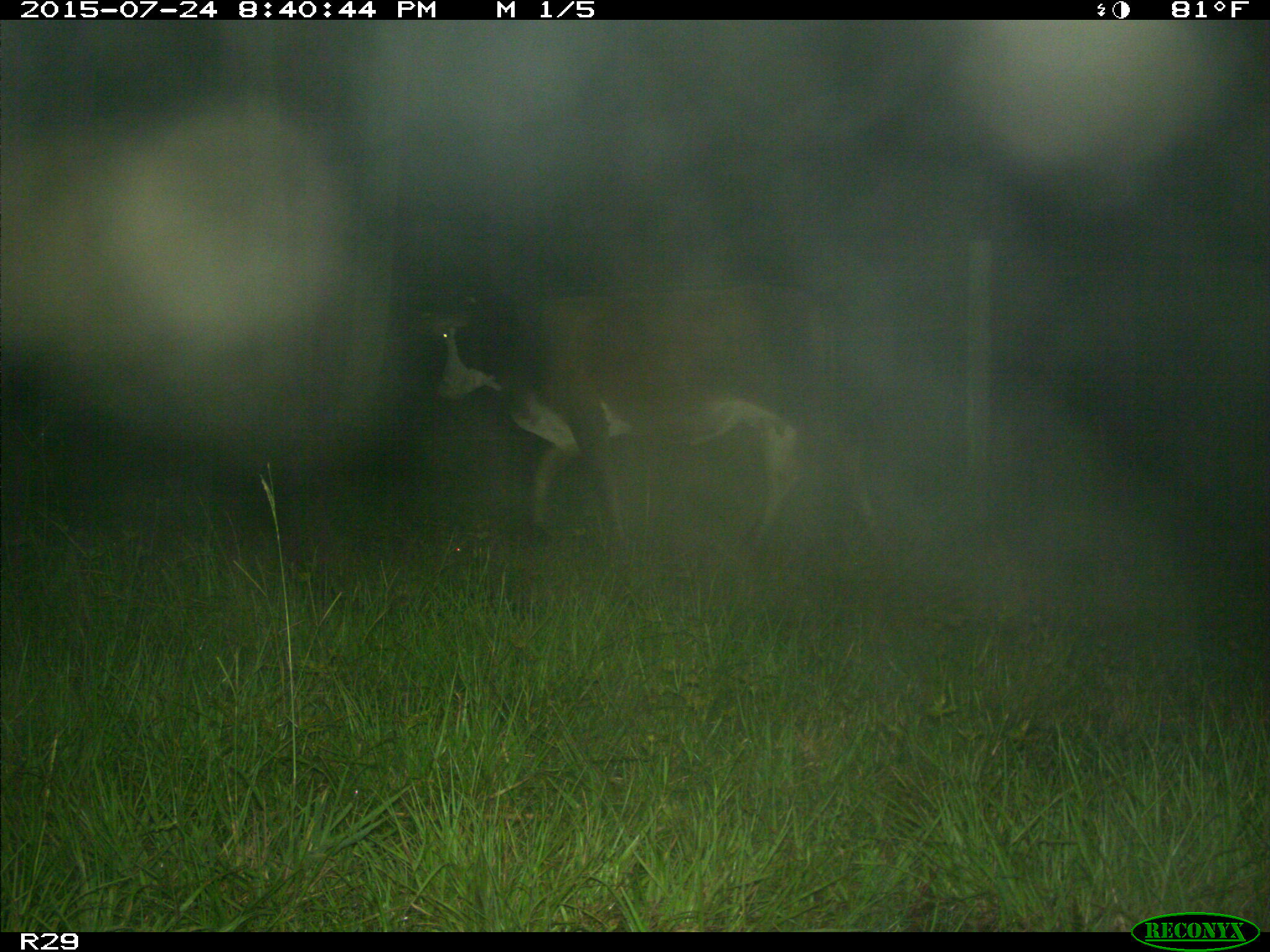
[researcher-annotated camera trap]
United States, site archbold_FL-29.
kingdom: Animalia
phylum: Chordata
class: Mammalia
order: Artiodactyla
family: Bovidae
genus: Bos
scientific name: Bos taurus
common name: domestic cow